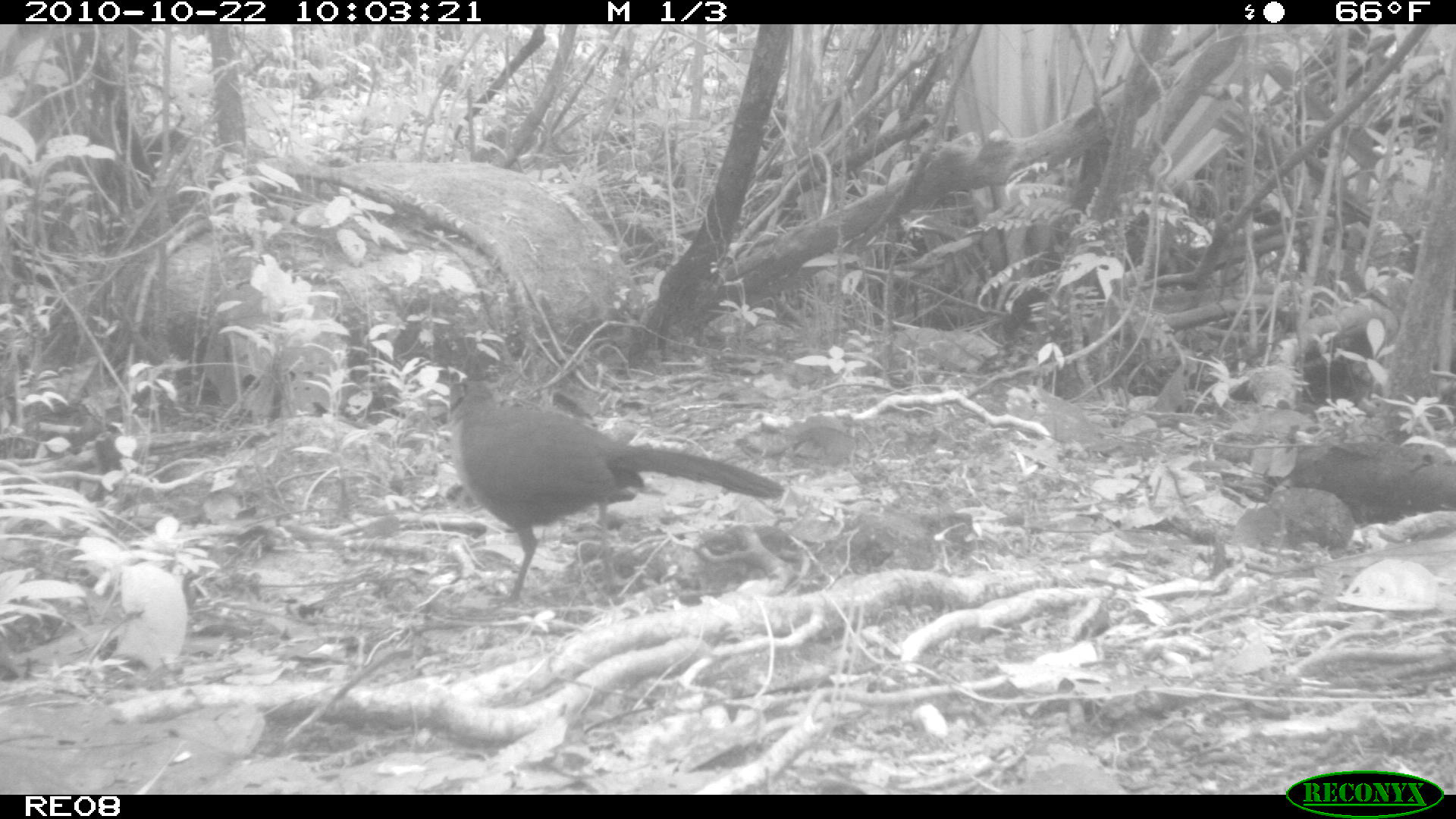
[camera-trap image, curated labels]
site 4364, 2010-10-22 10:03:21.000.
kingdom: Animalia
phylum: Chordata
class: Aves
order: Cuculiformes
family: Cuculidae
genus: Coua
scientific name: Coua serriana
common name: red-breasted coua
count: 1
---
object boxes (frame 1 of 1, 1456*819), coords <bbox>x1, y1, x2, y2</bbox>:
coua serriana: <bbox>446, 375, 784, 605</bbox>